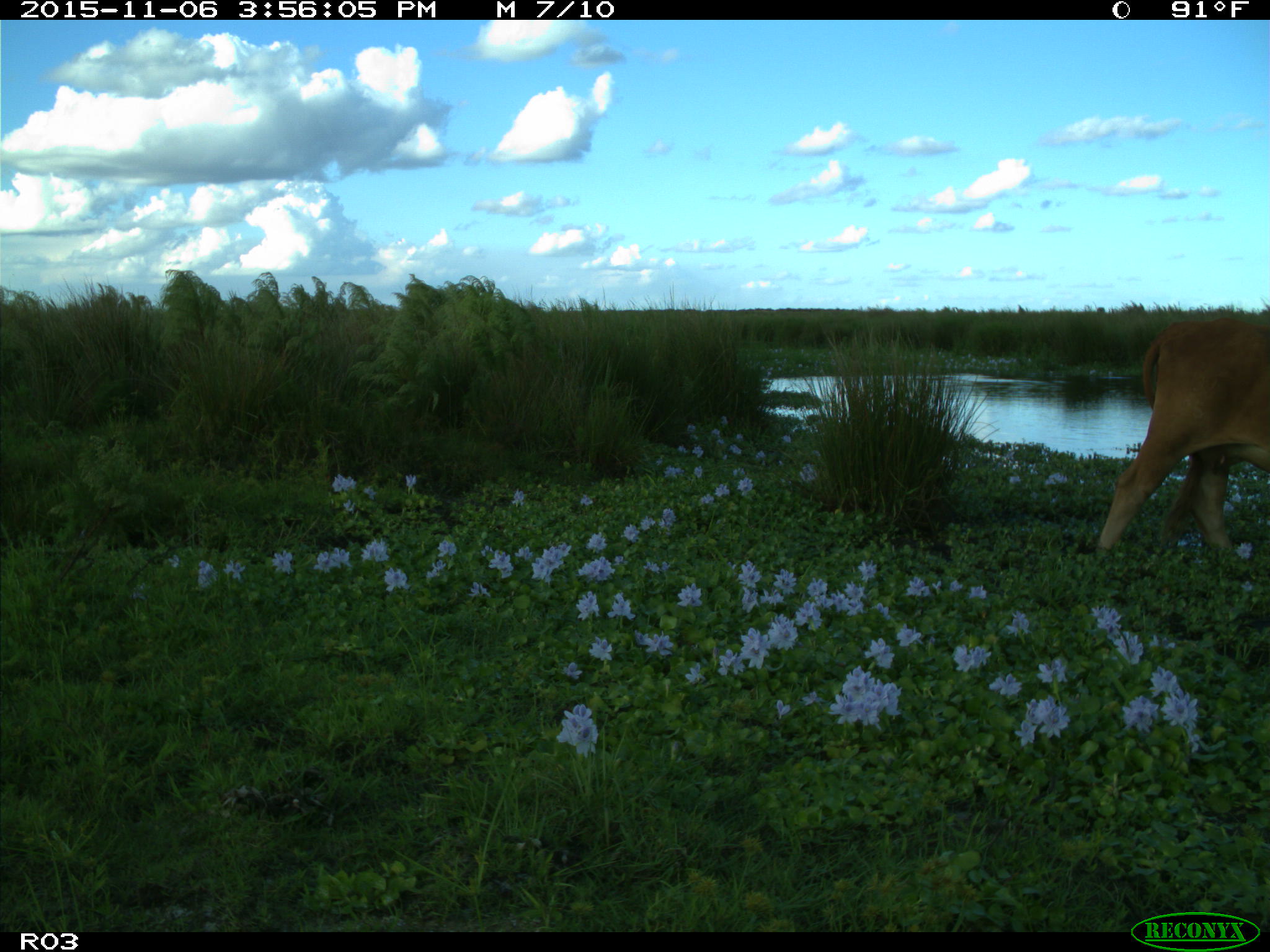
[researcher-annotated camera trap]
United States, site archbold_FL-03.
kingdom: Animalia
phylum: Chordata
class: Mammalia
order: Artiodactyla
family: Bovidae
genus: Bos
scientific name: Bos taurus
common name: domestic cow